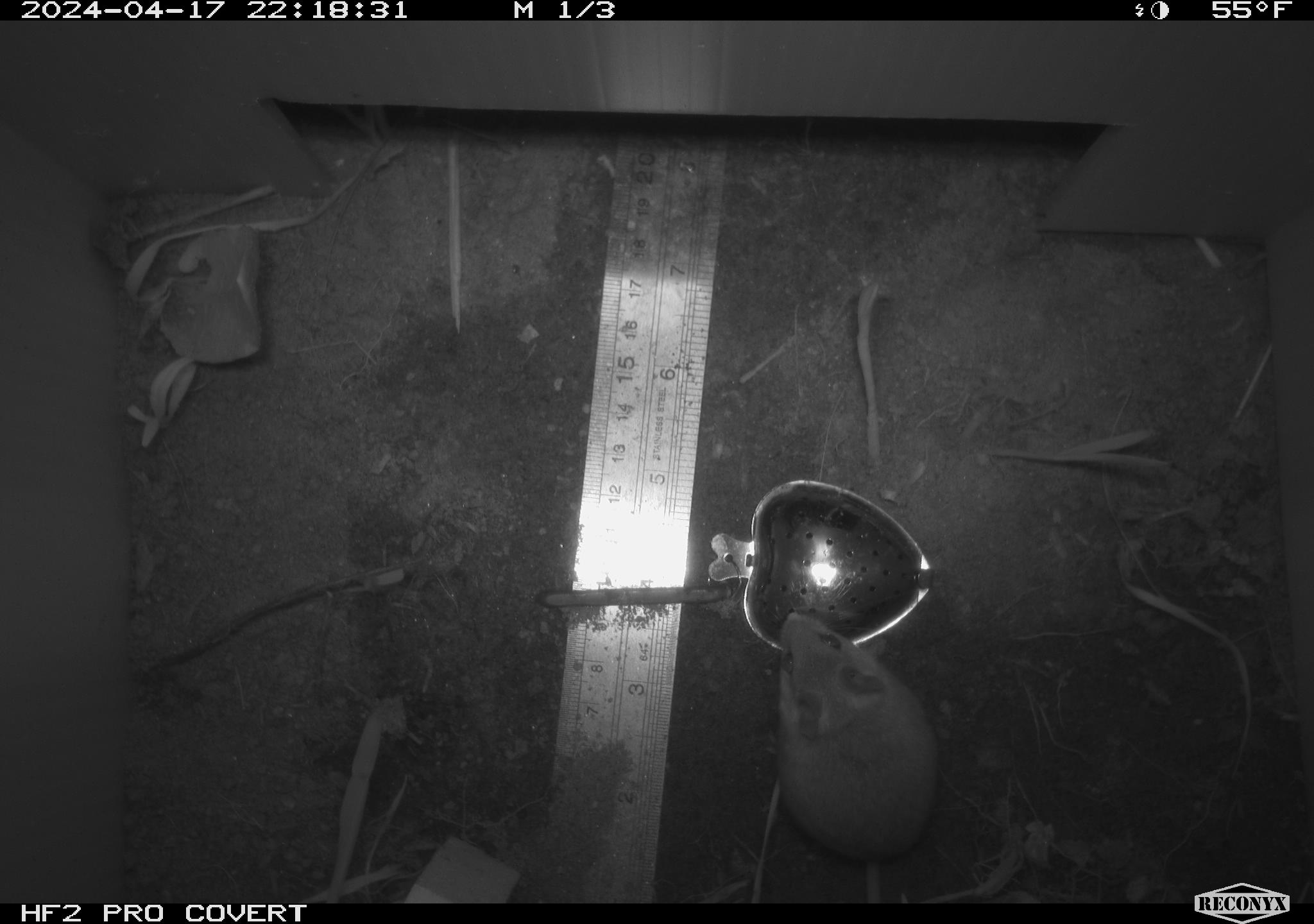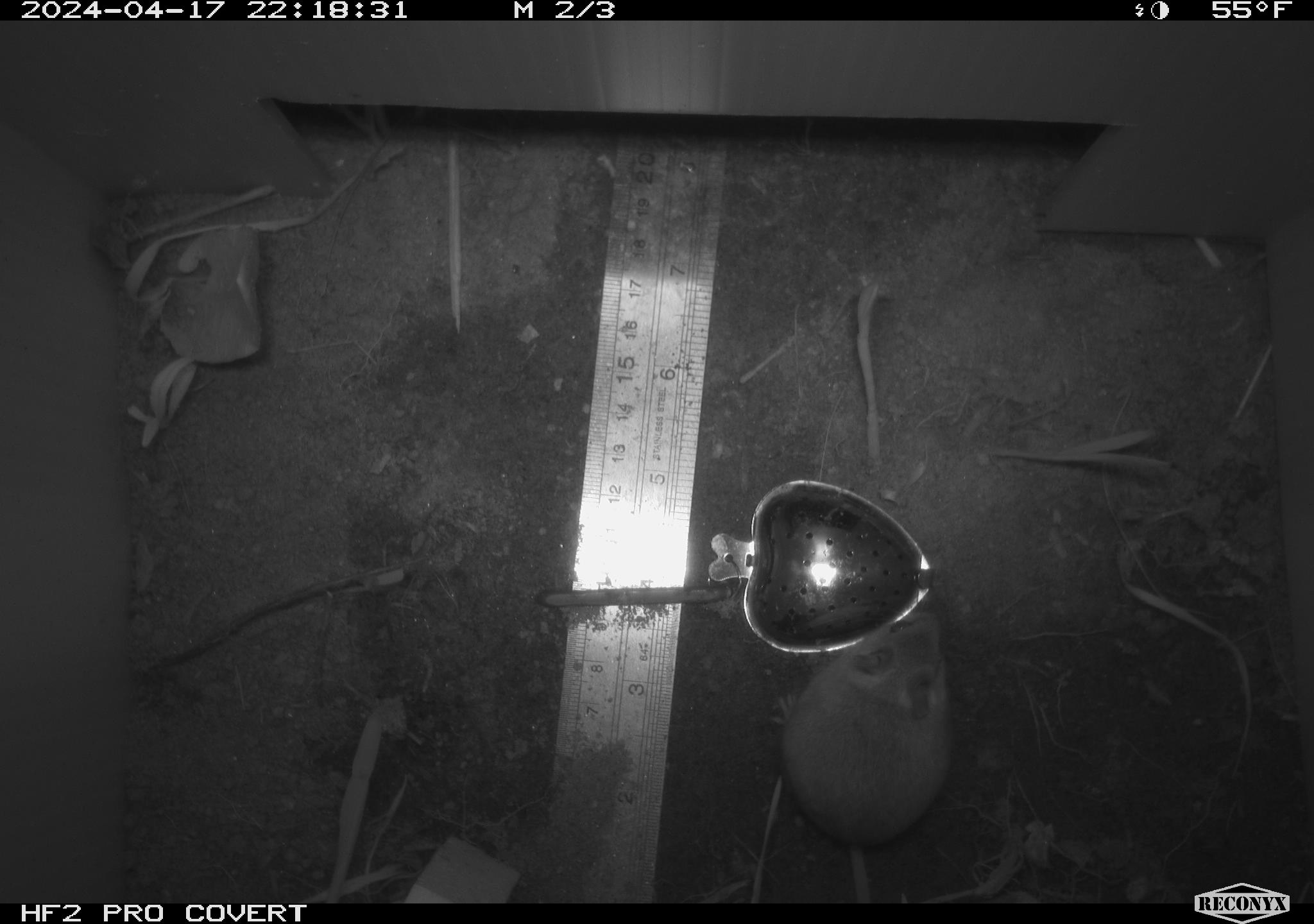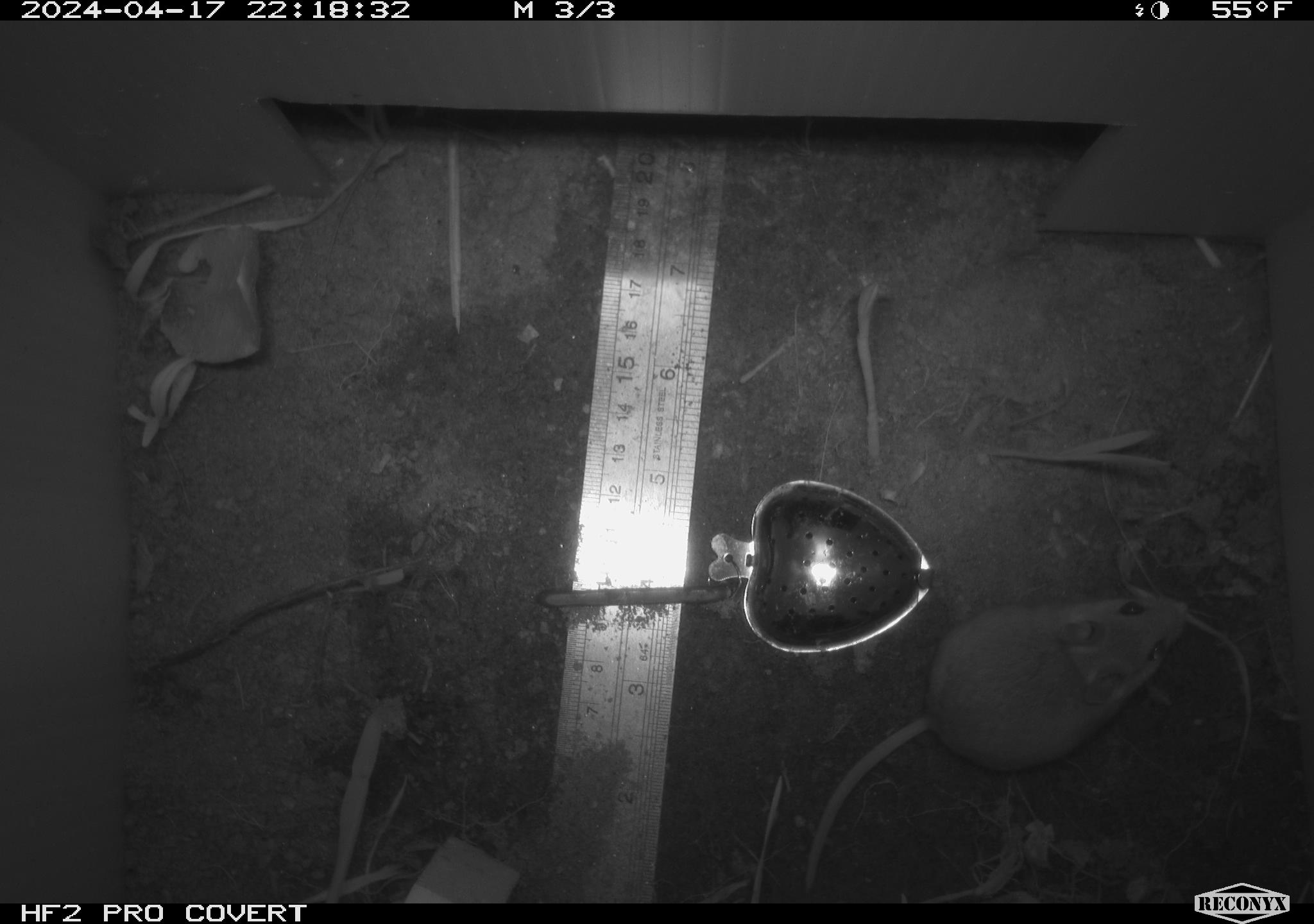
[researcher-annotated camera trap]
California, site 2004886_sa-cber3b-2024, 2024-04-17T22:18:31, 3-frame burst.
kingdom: Animalia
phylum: Chordata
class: Mammalia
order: Rodentia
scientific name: Rodentia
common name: mouse species